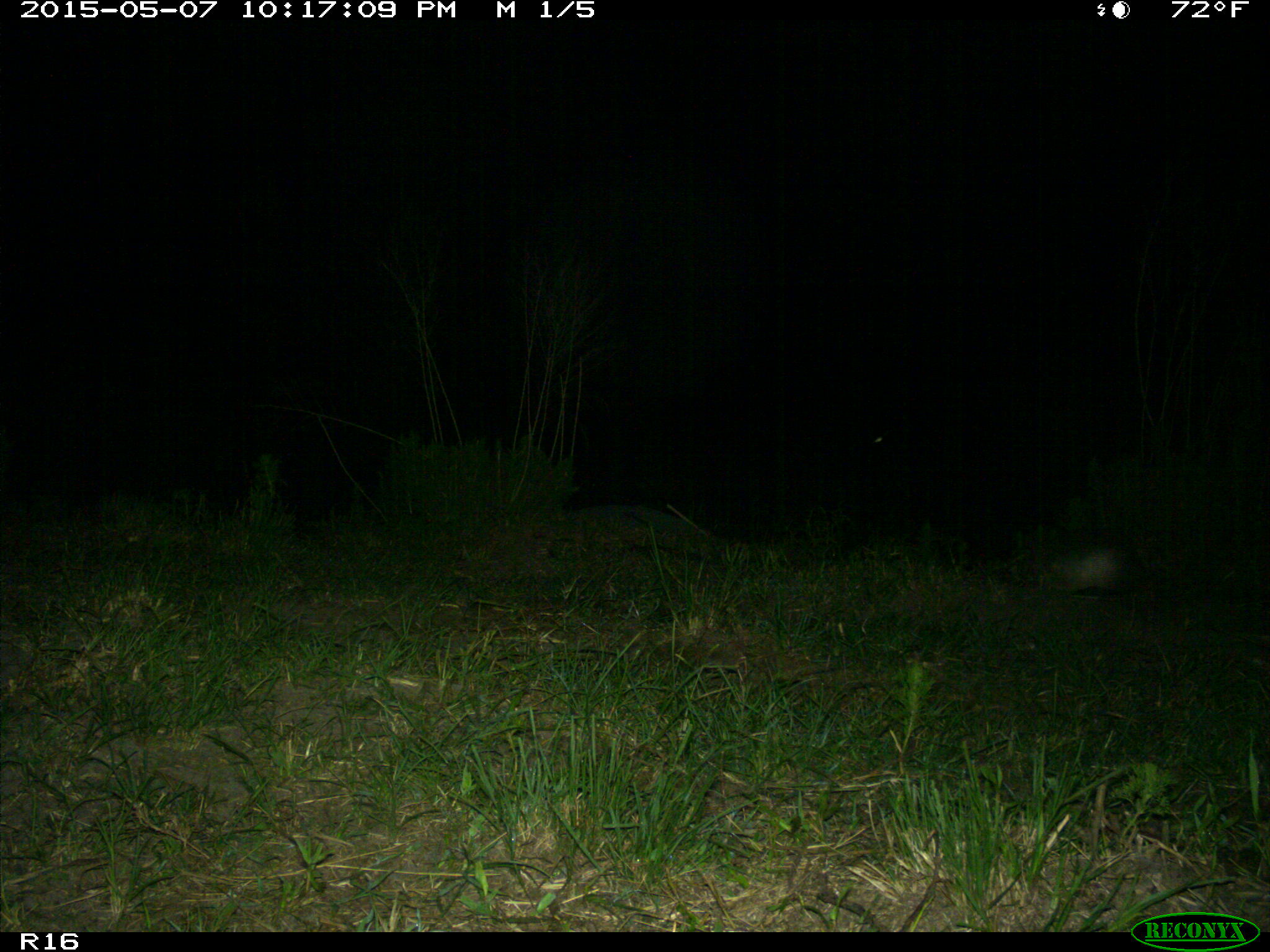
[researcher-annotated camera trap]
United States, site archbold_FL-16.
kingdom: Animalia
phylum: Chordata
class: Mammalia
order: Cingulata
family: Dasypodidae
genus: Dasypus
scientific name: Dasypus novemcinctus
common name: nine-banded armadillo